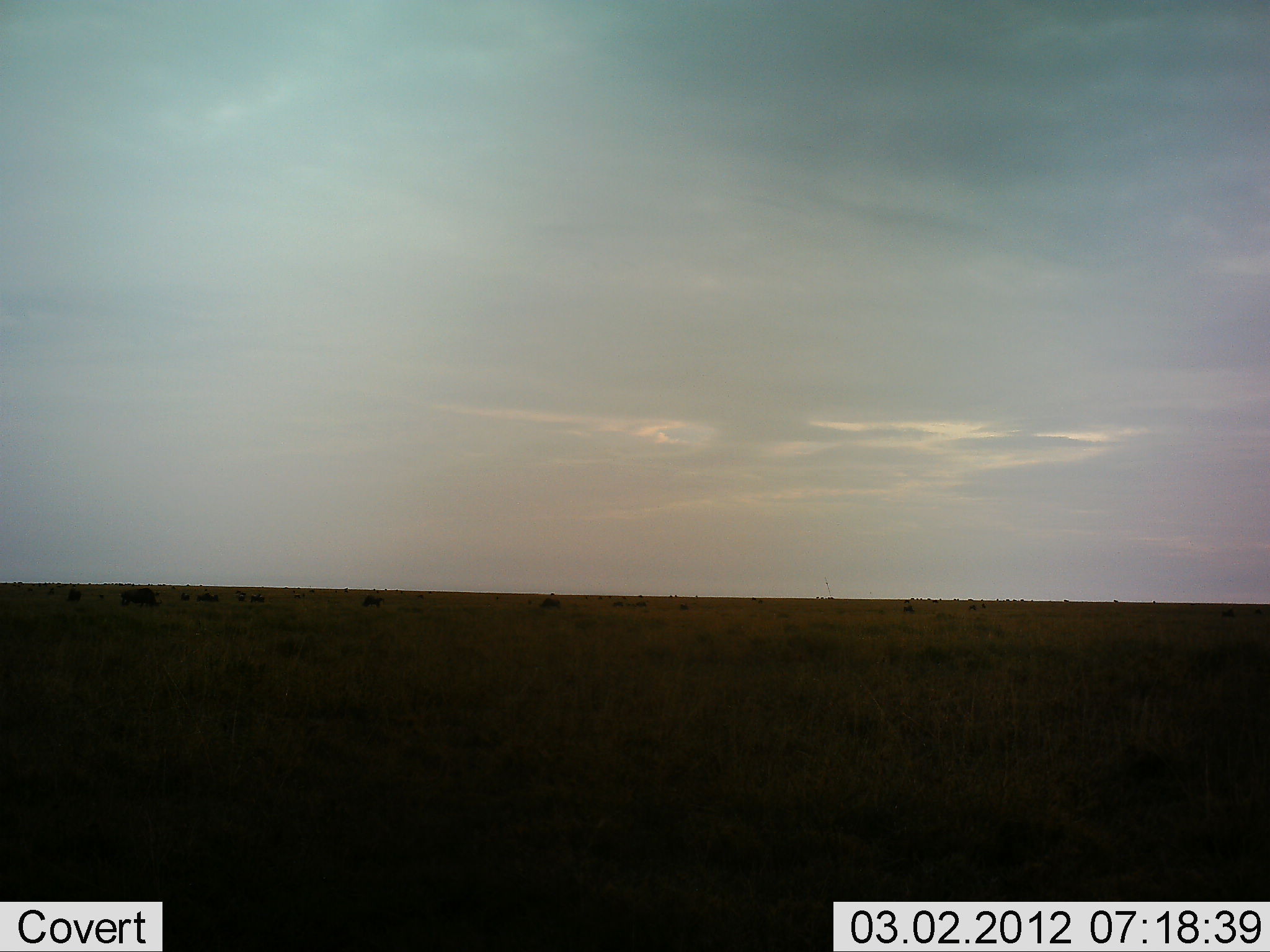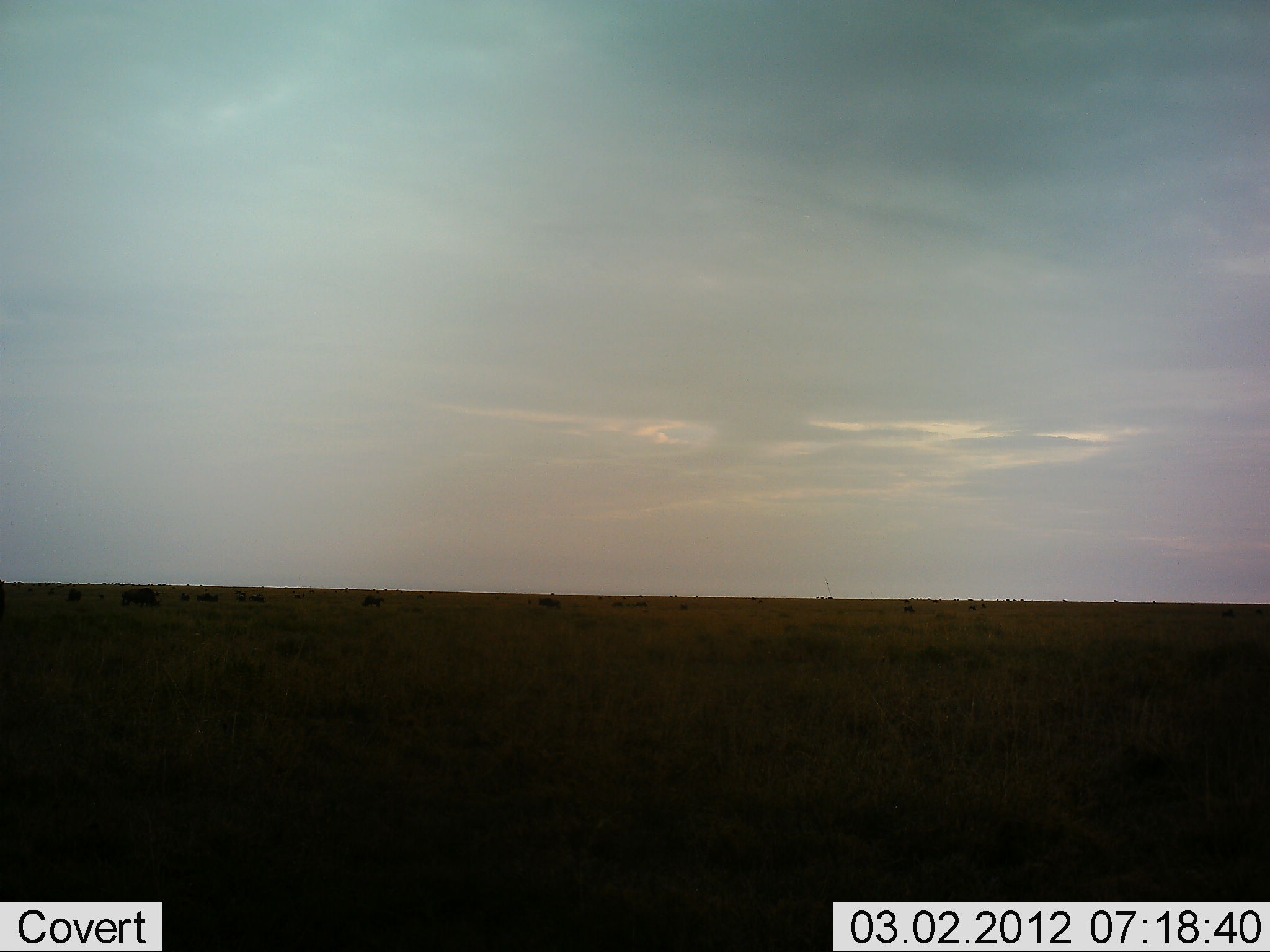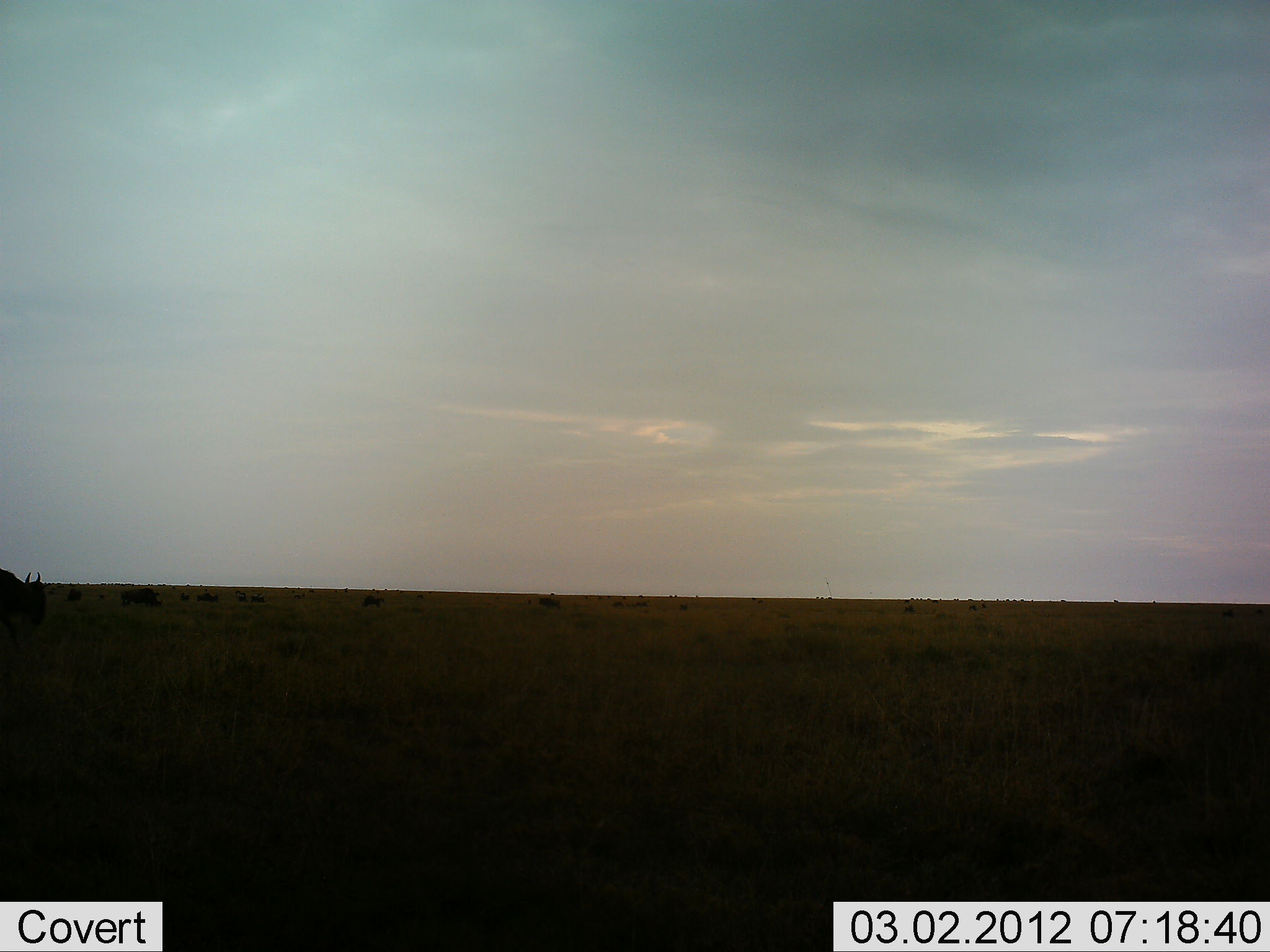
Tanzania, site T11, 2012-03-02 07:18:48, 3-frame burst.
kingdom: Animalia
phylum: Chordata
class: Mammalia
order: Artiodactyla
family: Bovidae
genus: Connochaetes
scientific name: Connochaetes taurinus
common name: blue wildebeest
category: wildebeest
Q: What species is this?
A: Wildebeest (blue wildebeest) (Connochaetes taurinus).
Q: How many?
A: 11-50.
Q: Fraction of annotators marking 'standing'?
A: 17%.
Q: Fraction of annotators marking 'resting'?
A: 8%.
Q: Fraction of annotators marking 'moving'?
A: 92%.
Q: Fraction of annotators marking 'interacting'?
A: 0%.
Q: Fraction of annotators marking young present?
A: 0%.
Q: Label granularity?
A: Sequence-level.